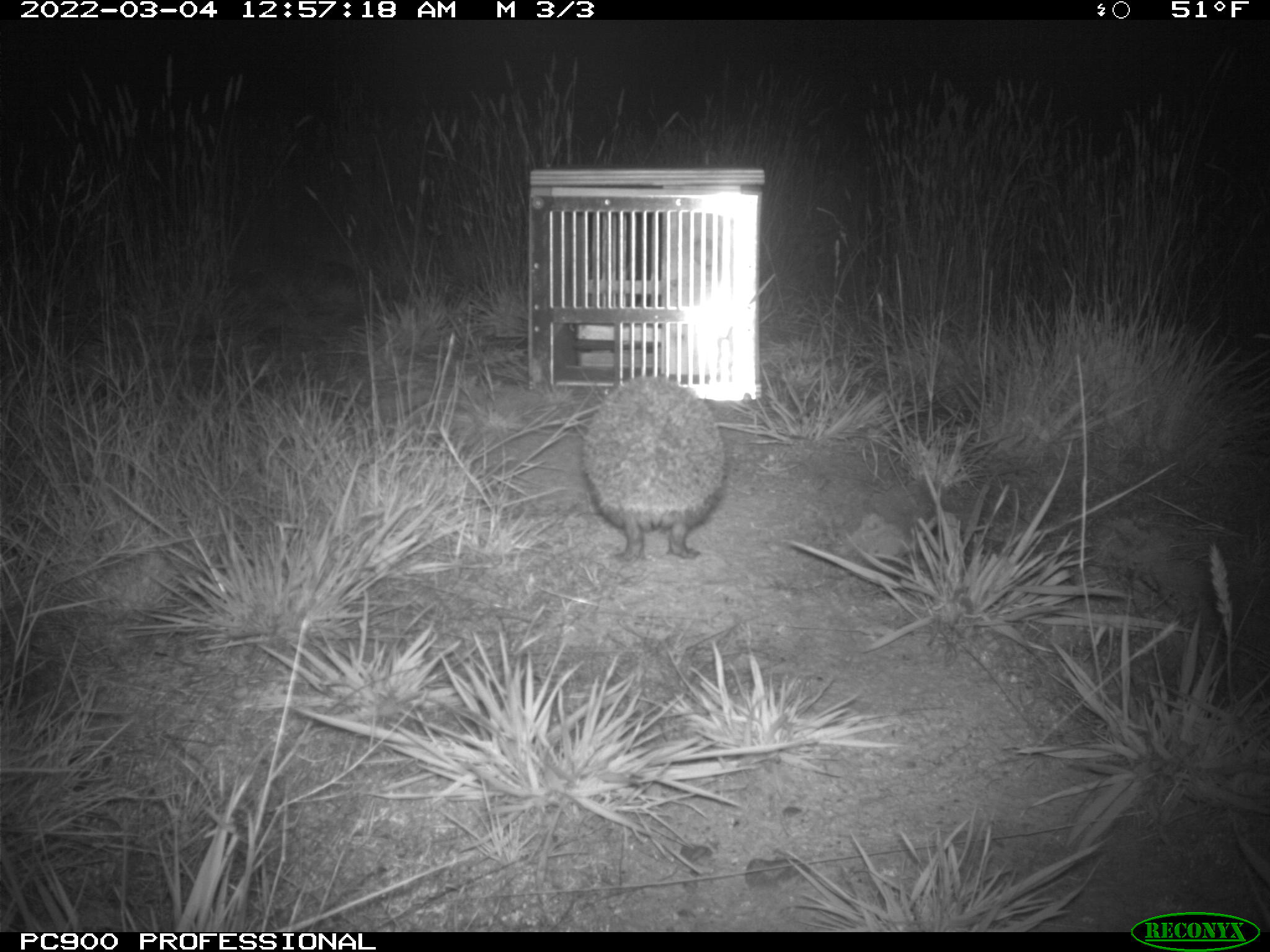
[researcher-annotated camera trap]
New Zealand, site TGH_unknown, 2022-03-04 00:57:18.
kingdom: Animalia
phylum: Chordata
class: Mammalia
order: Eulipotyphla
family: Erinaceidae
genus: Erinaceus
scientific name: Erinaceus europaeus europaeus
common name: european hedgehog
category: hedgehog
Hedgehog (european hedgehog) (Erinaceus europaeus europaeus).